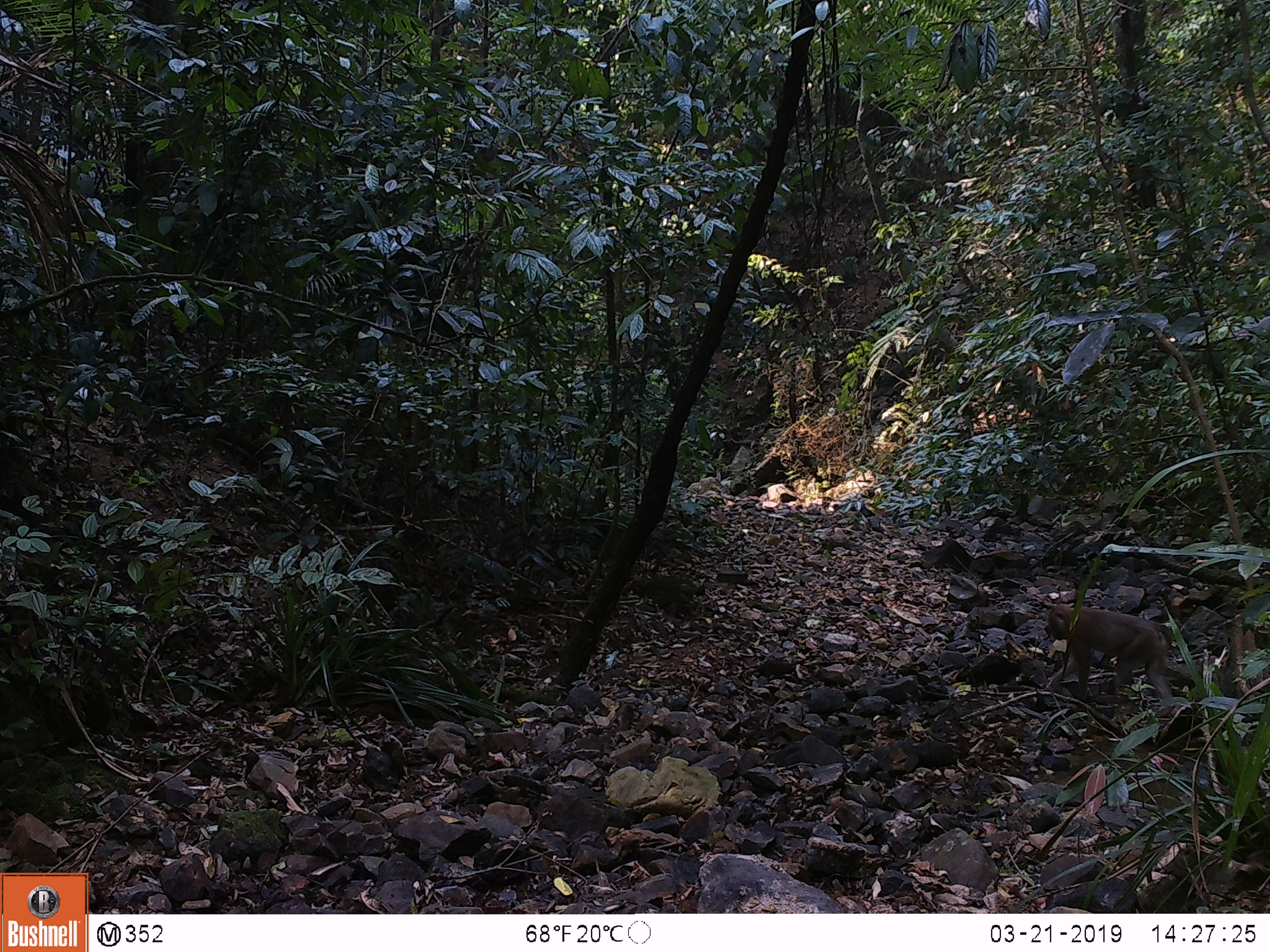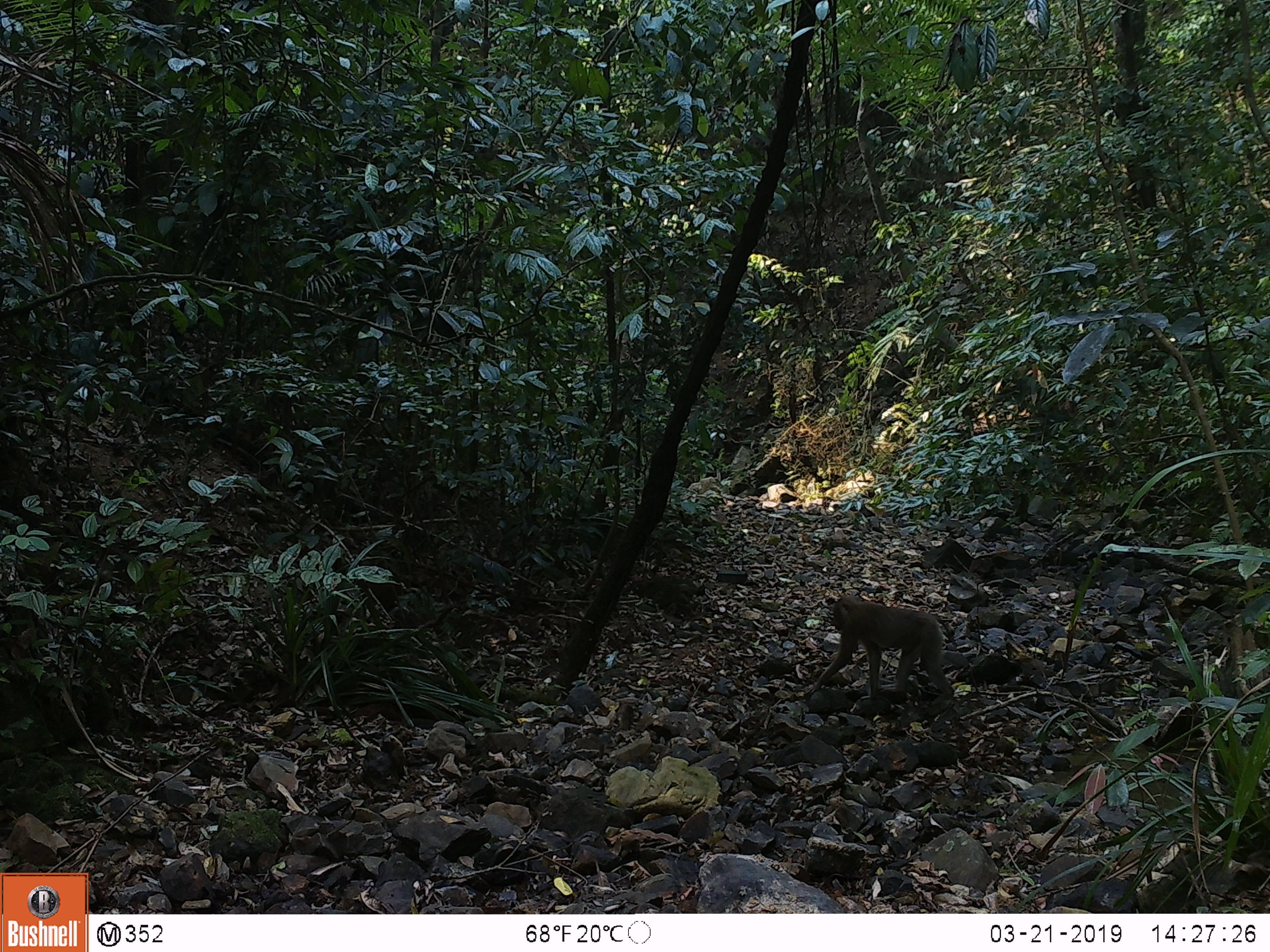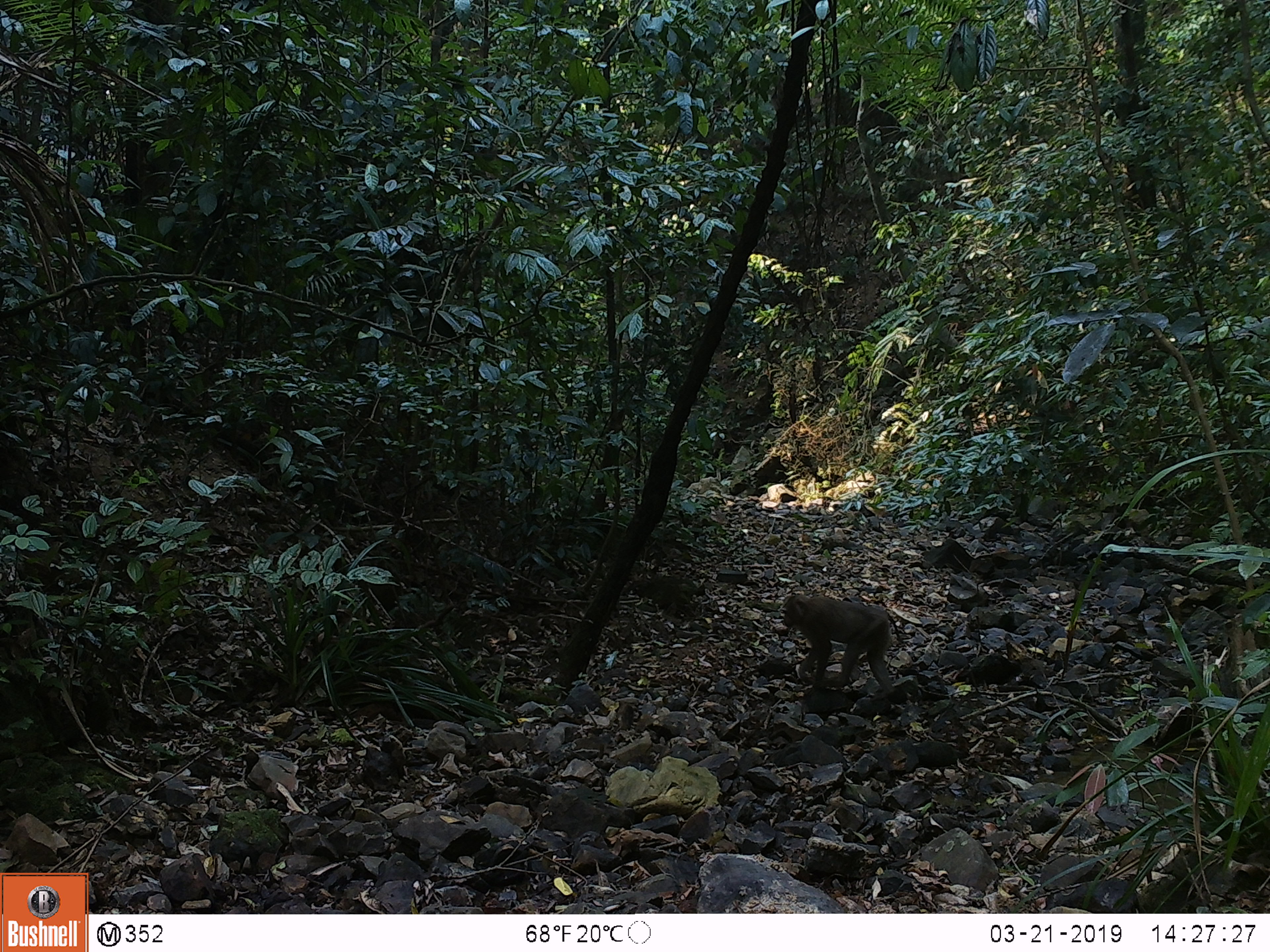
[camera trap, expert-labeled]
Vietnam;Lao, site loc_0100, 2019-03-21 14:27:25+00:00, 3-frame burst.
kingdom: Animalia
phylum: Chordata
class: Mammalia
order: Primates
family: Cercopithecidae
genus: Macaca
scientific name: Macaca nemestrina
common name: pig-tailed macaque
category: pig tailed macaque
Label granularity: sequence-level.